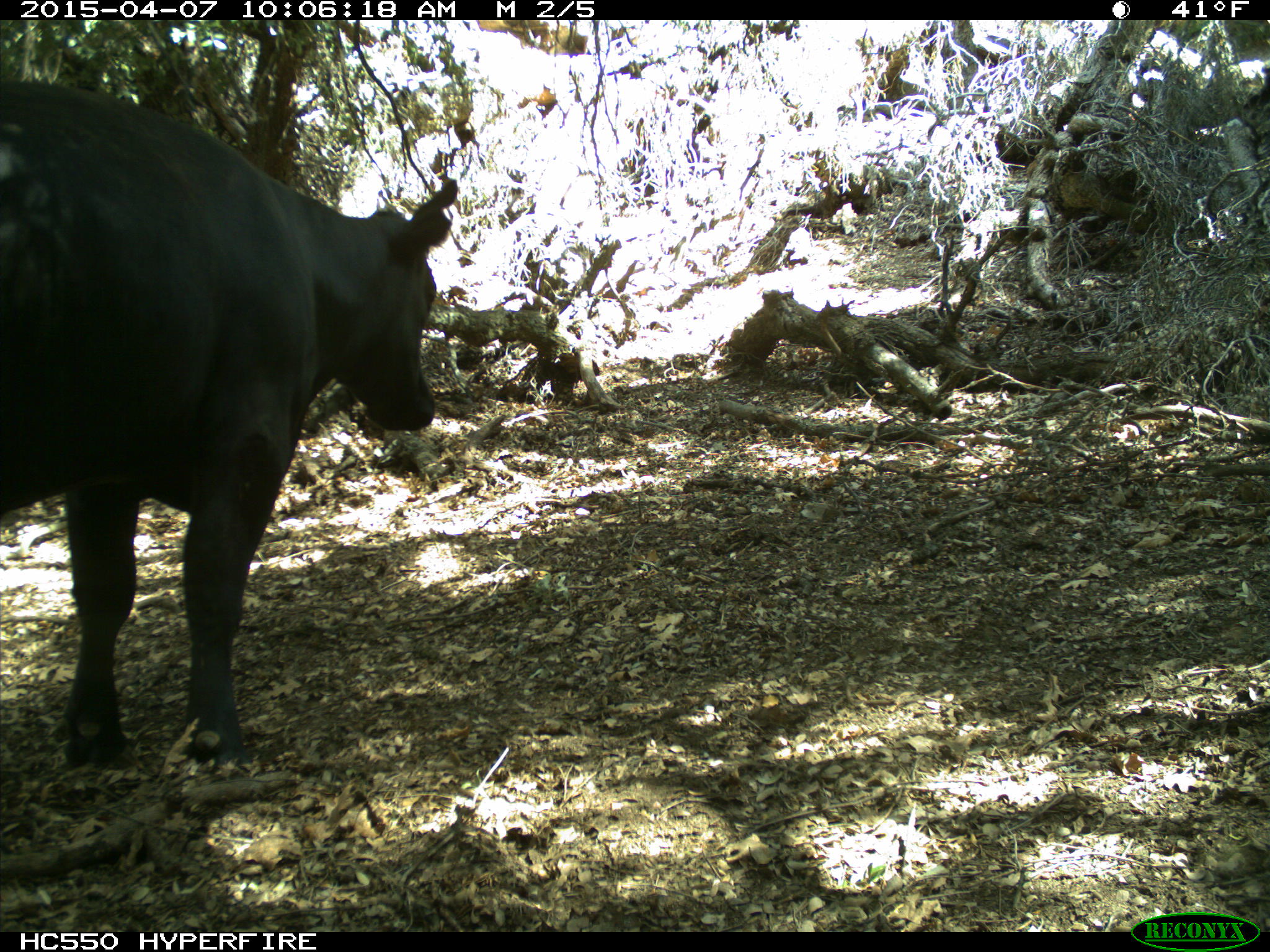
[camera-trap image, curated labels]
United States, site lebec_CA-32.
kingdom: Animalia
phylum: Chordata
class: Mammalia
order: Artiodactyla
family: Bovidae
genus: Bos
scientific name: Bos taurus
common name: domestic cow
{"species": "Bos taurus (domestic cow)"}